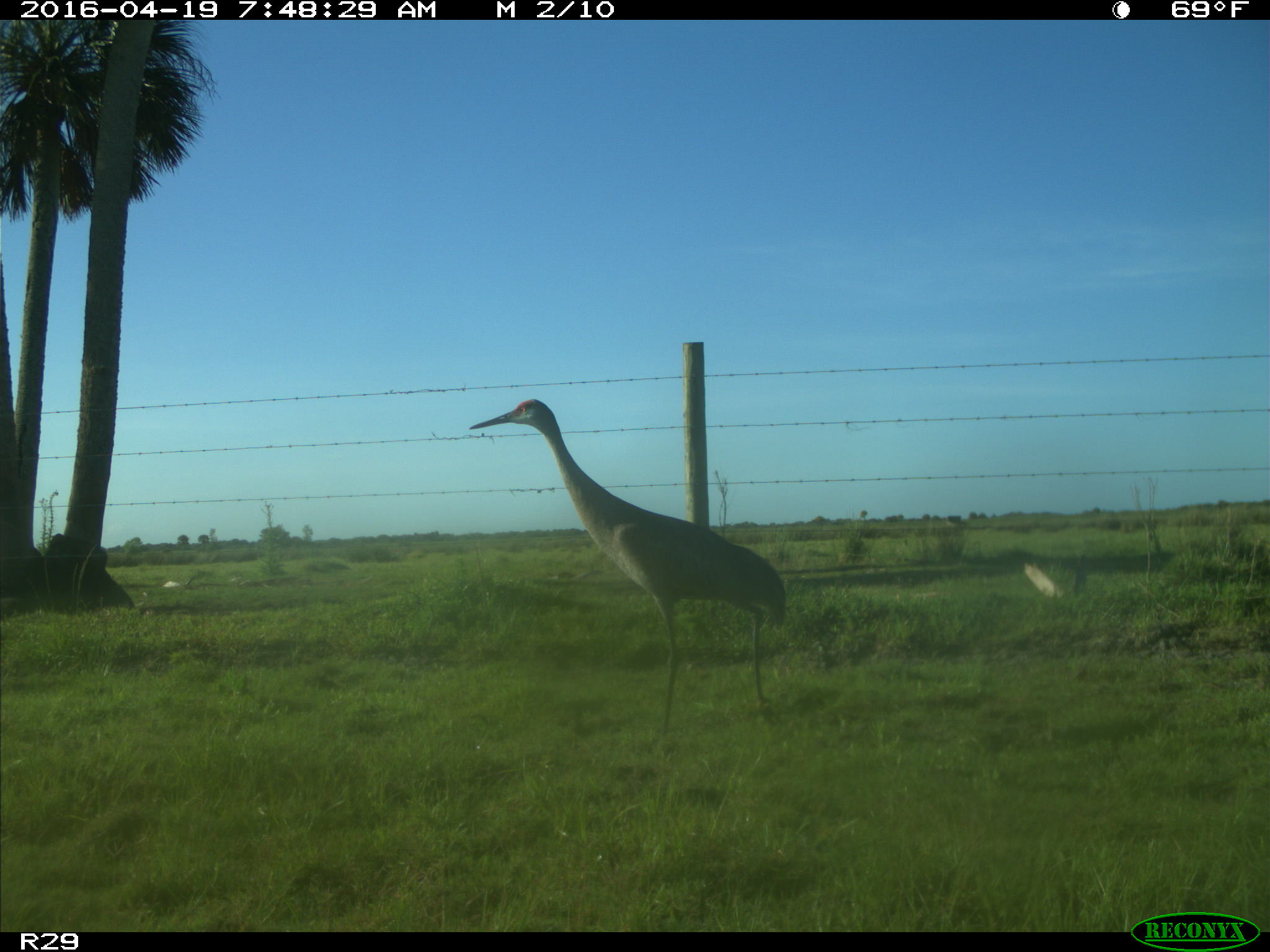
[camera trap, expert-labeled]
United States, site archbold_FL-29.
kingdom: Animalia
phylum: Chordata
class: Aves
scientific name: Aves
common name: birds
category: unidentified bird